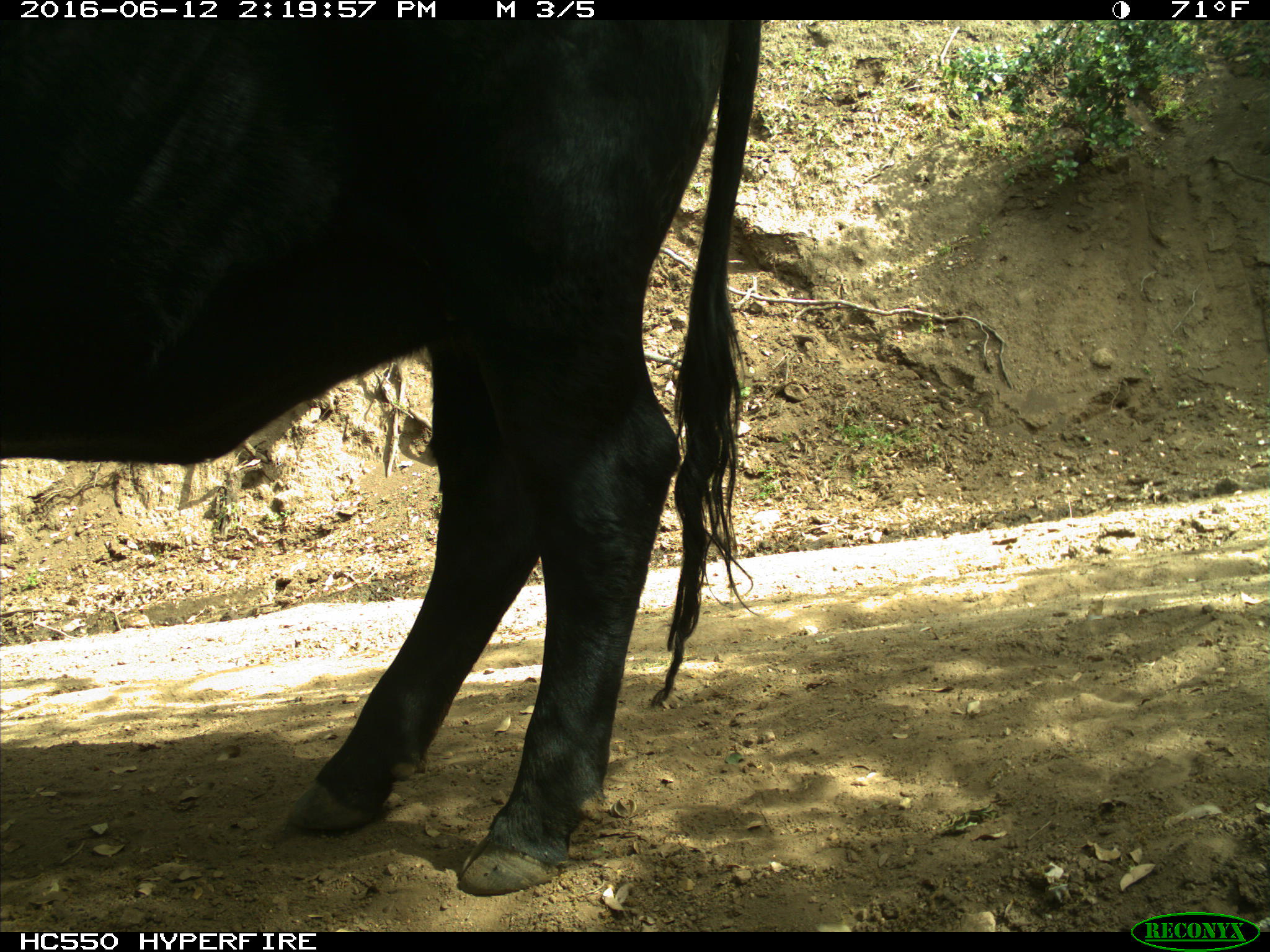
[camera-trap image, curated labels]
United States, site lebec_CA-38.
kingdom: Animalia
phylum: Chordata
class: Mammalia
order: Artiodactyla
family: Bovidae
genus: Bos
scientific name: Bos taurus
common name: domestic cow